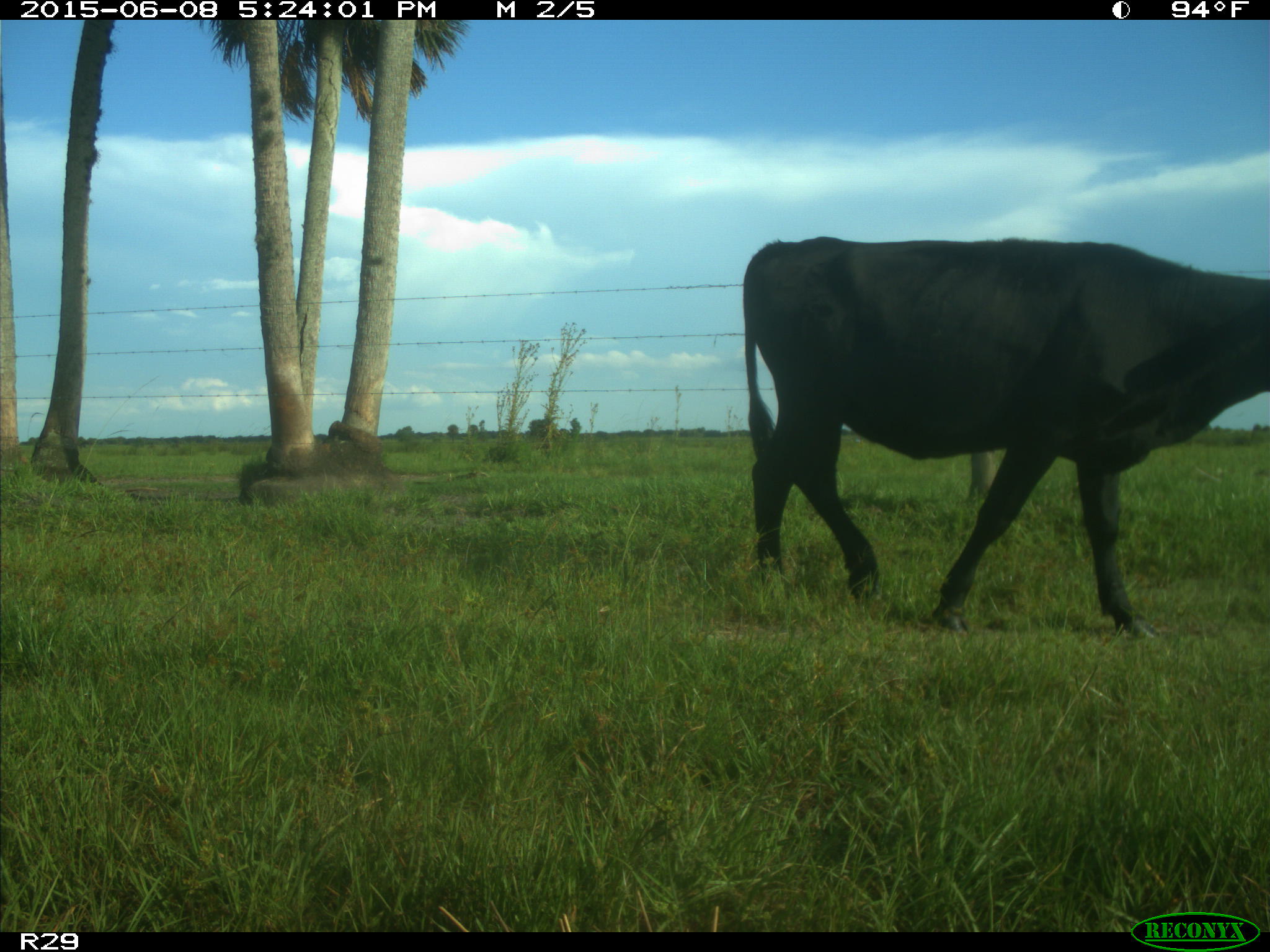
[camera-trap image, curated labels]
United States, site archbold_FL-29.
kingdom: Animalia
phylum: Chordata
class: Mammalia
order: Artiodactyla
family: Bovidae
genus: Bos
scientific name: Bos taurus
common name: domestic cow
Bos taurus (domestic cow).